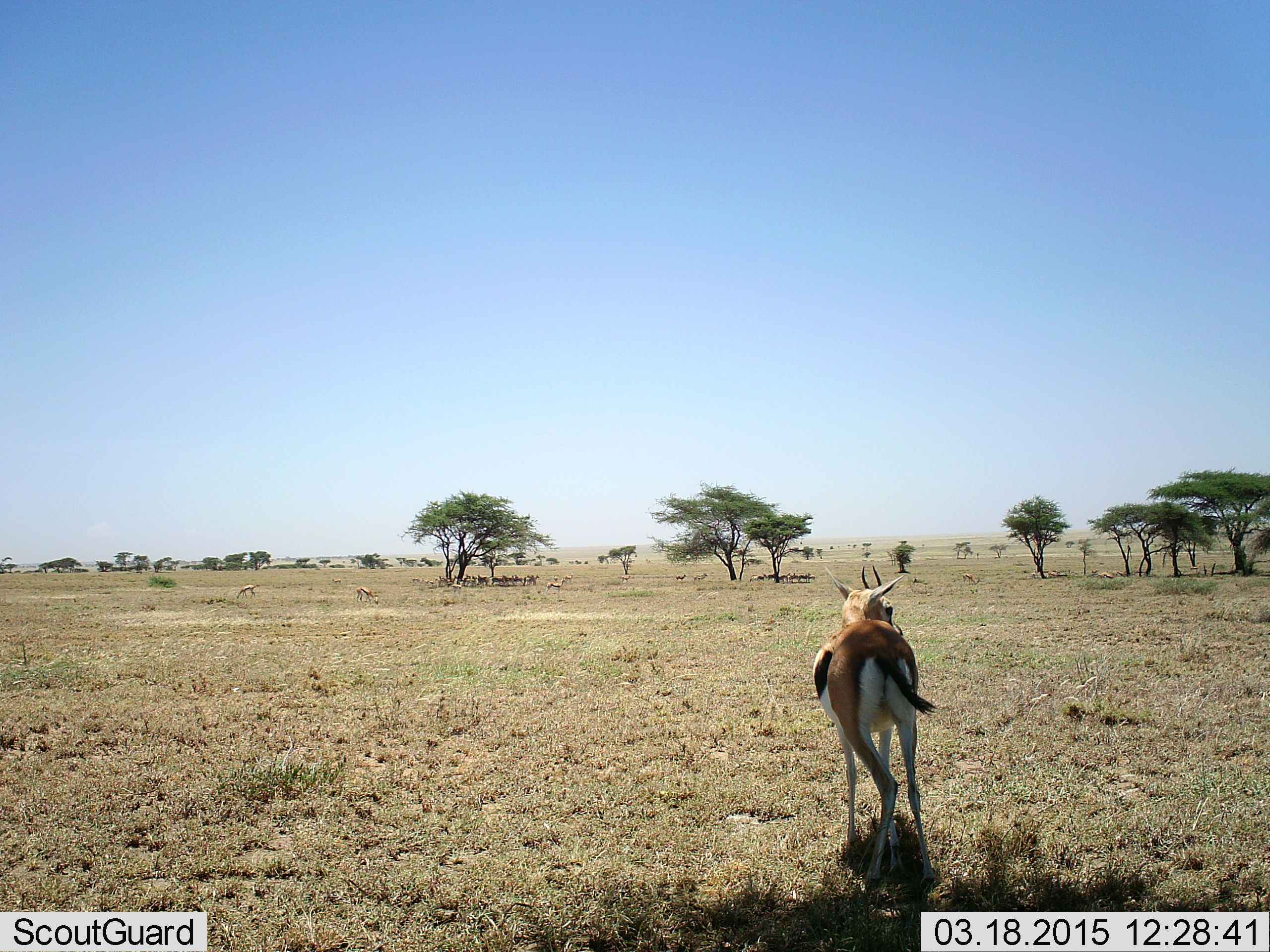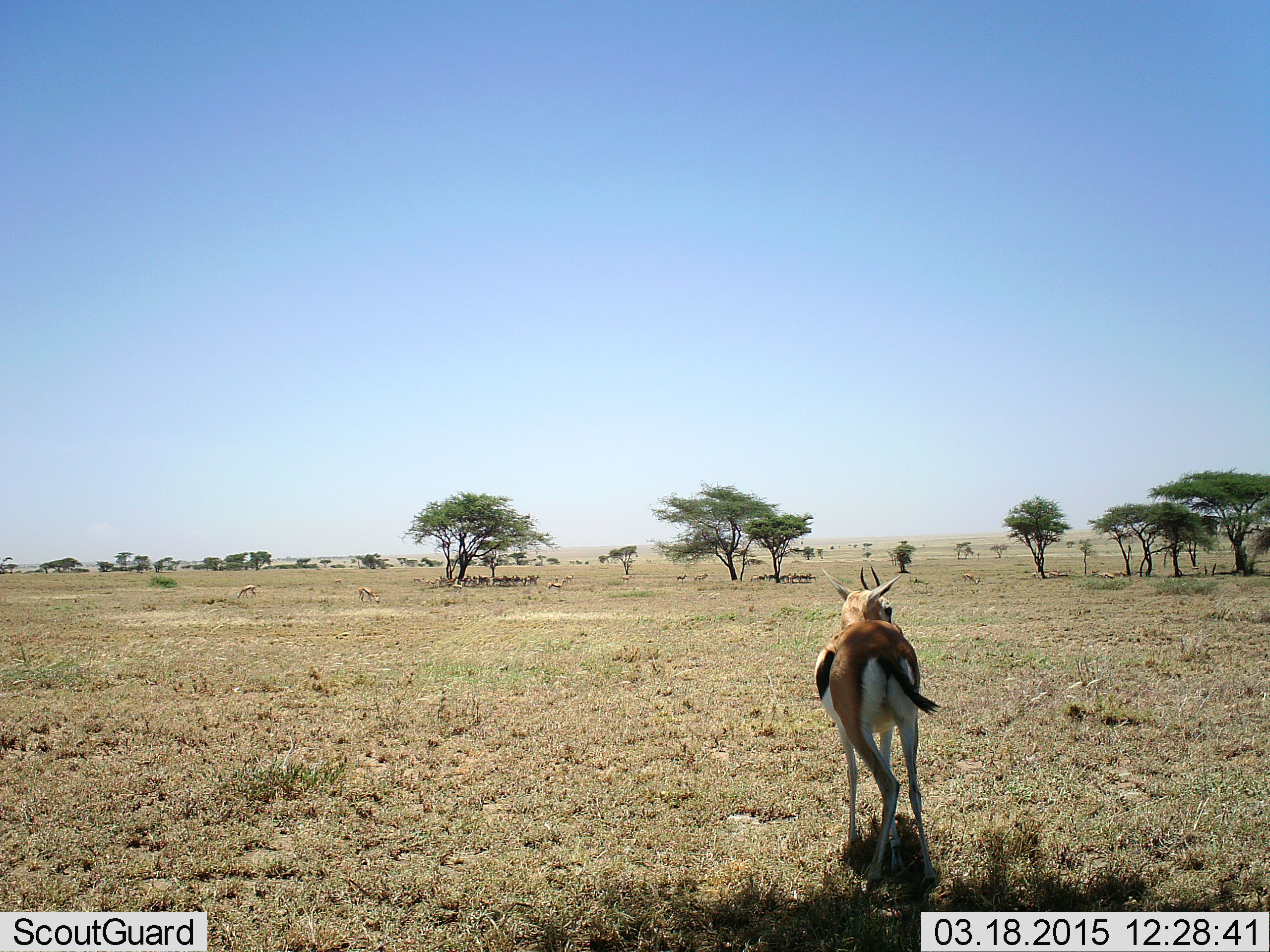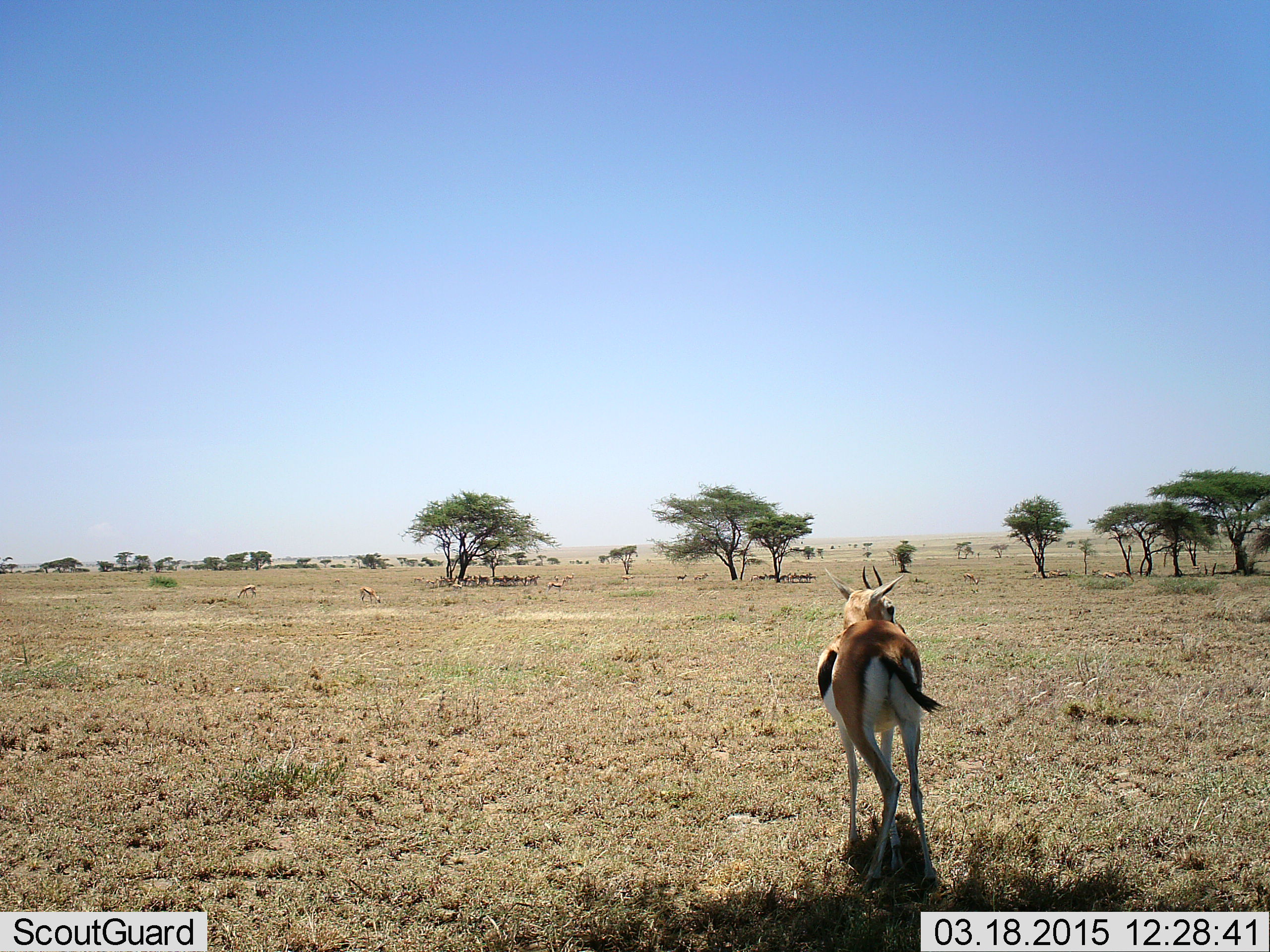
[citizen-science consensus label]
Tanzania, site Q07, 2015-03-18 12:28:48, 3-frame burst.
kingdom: Animalia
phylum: Chordata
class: Mammalia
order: Artiodactyla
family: Bovidae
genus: Eudorcas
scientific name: Eudorcas thomsonii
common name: thomson's gazelle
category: gazellethomsons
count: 1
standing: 70%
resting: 10%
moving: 30%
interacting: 0%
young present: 10%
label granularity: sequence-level